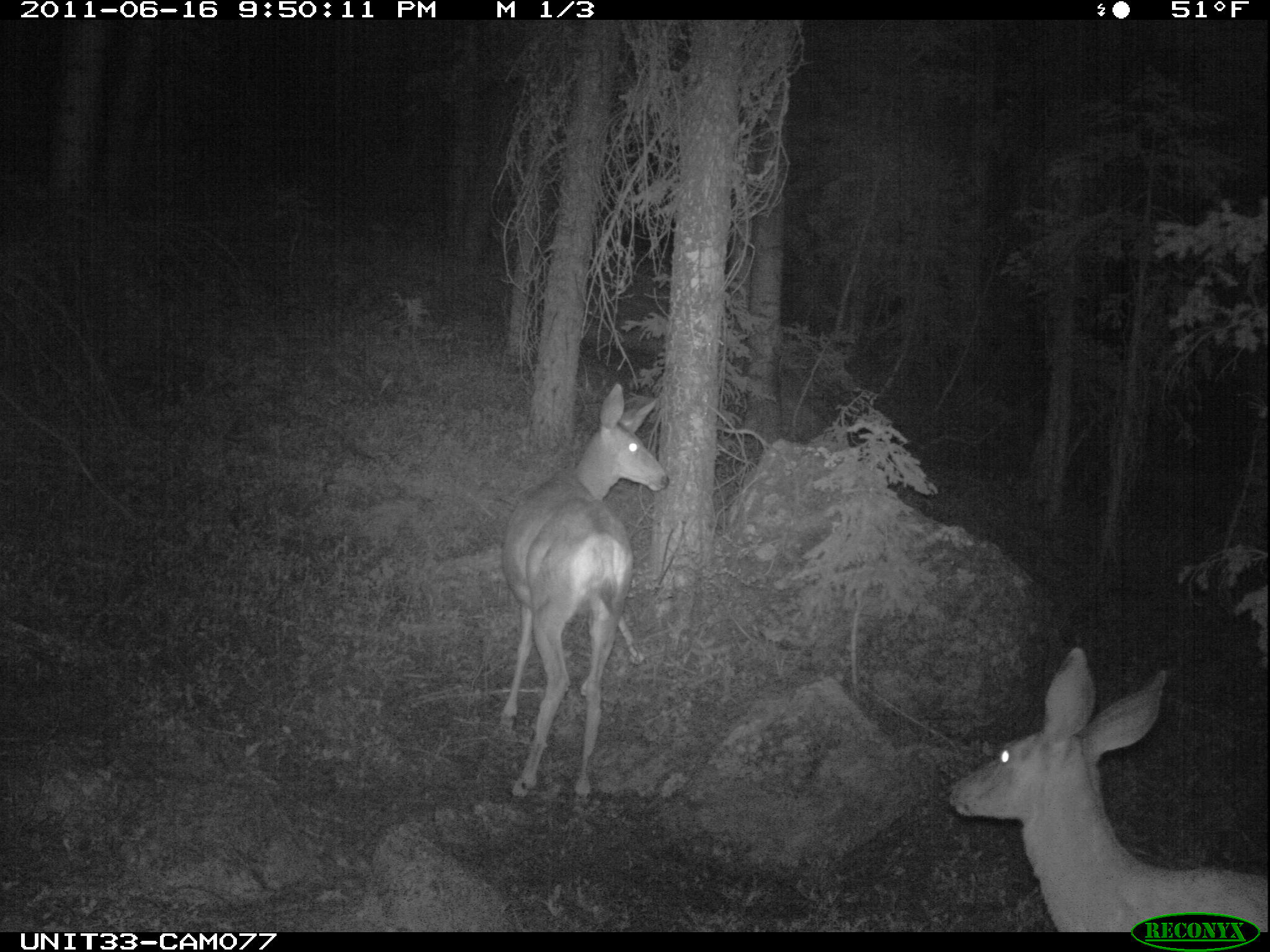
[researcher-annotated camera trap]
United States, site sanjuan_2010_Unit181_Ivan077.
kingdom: Animalia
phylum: Chordata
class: Mammalia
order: Artiodactyla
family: Cervidae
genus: Odocoileus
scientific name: Odocoileus hemionus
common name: mule deer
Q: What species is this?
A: Odocoileus hemionus (mule deer).